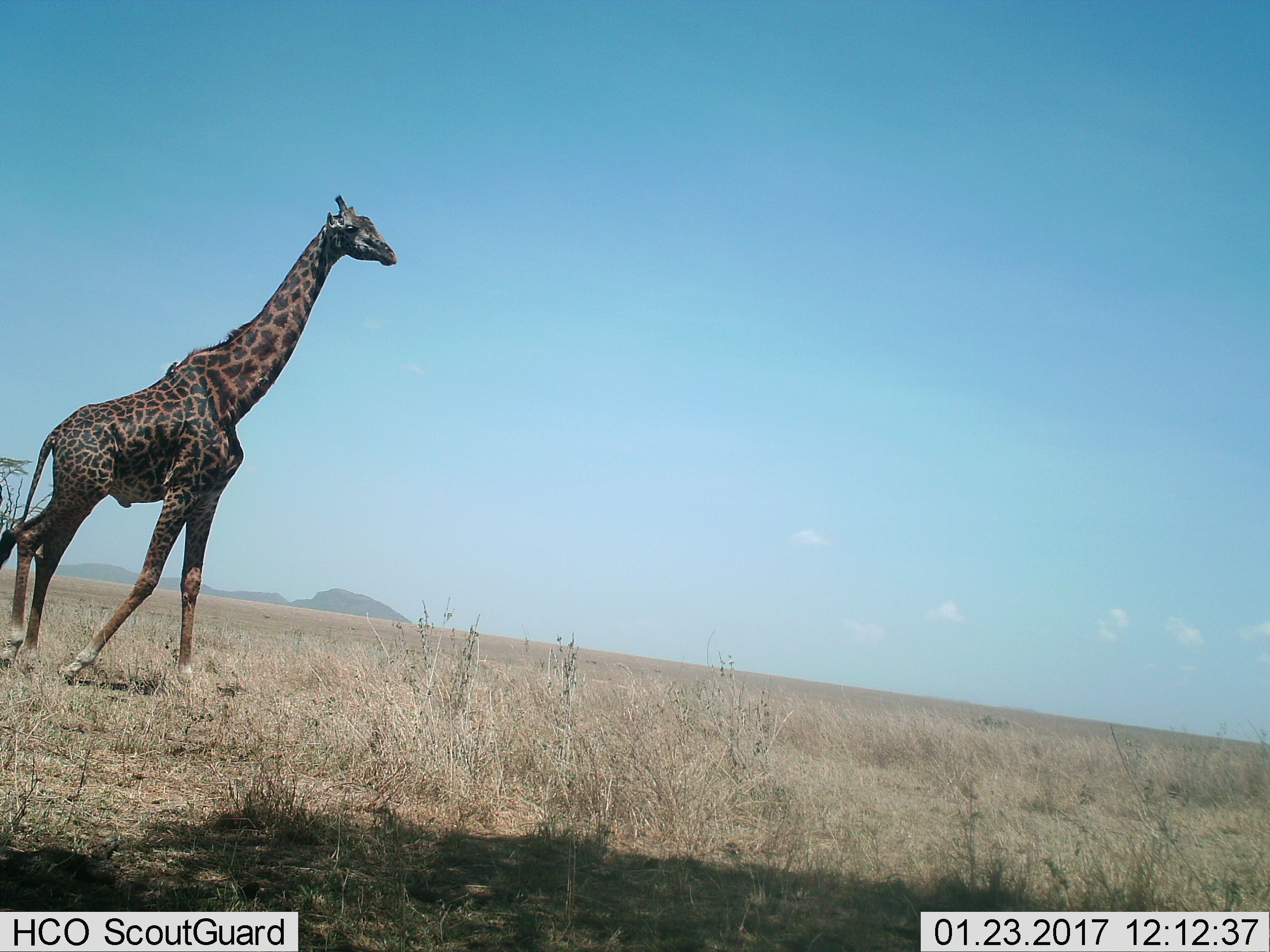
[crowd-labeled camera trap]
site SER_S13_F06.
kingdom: Animalia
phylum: Chordata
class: Mammalia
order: Artiodactyla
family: Giraffidae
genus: Giraffa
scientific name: Giraffa camelopardalis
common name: giraffe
Giraffe (Giraffa camelopardalis), count 1. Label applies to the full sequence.